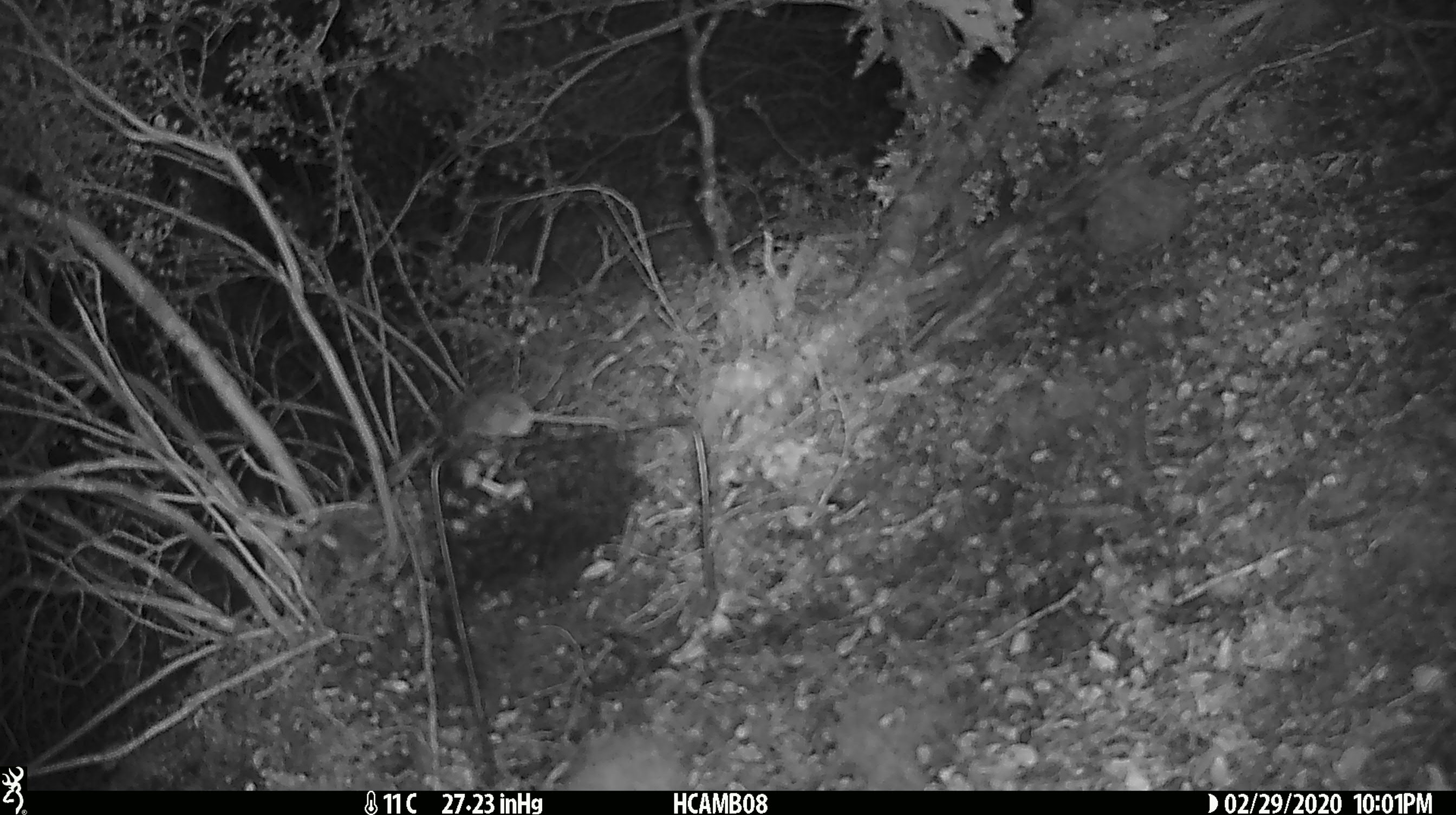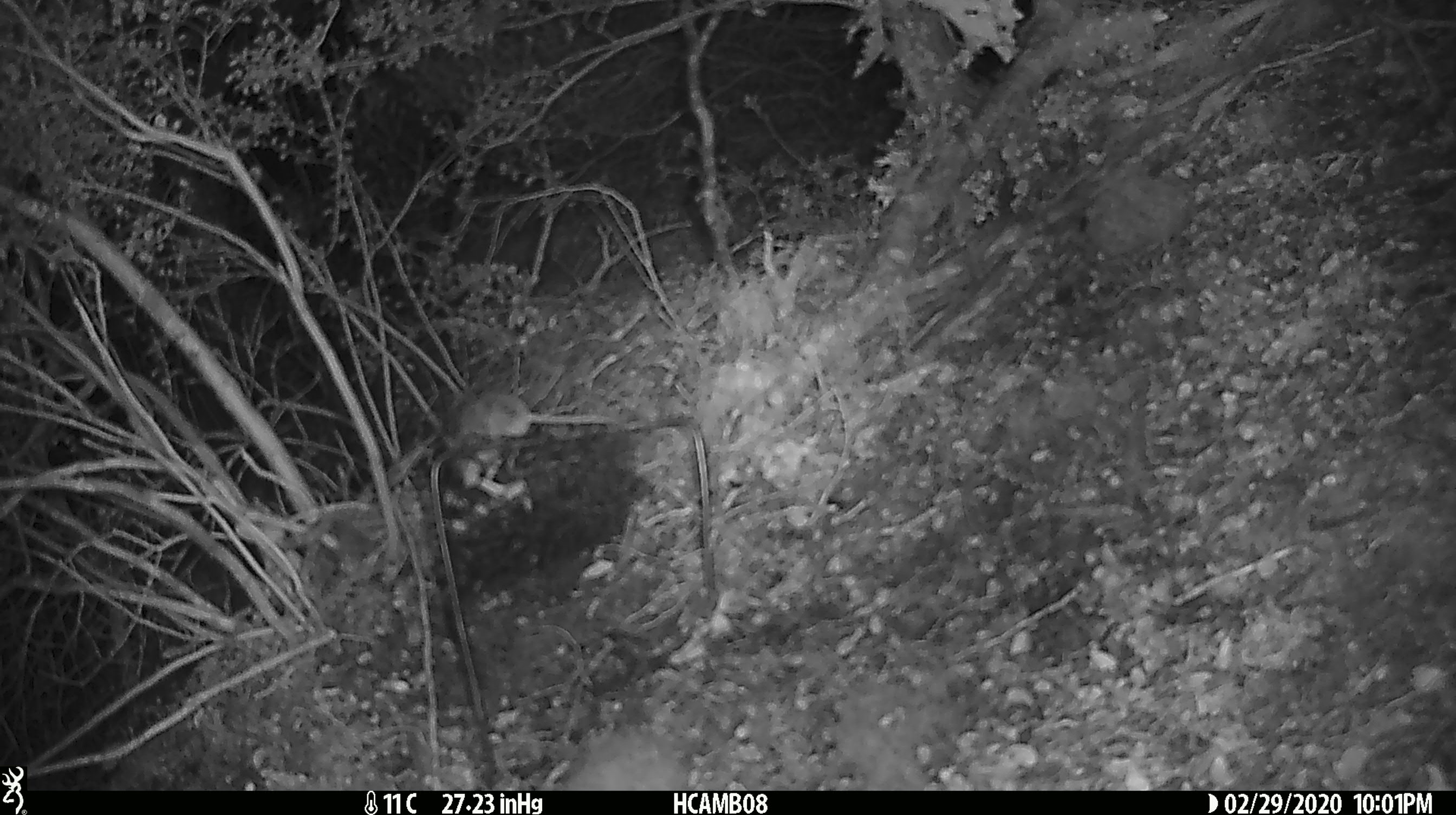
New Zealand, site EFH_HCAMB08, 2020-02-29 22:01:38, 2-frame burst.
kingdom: Animalia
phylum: Chordata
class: Mammalia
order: Rodentia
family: Muridae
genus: Mus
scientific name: Mus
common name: mouse